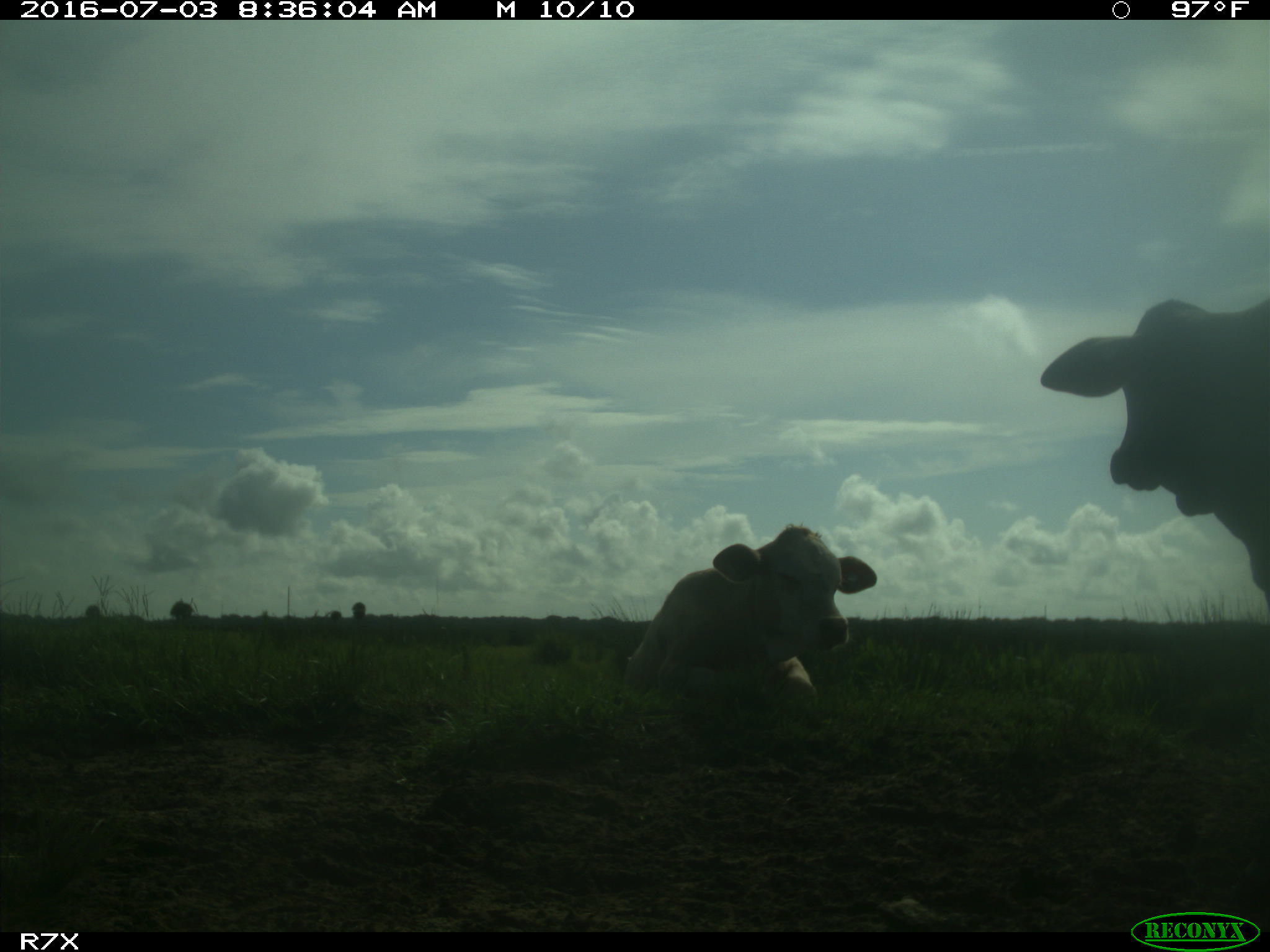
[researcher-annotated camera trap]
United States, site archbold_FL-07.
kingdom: Animalia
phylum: Chordata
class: Mammalia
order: Artiodactyla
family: Bovidae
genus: Bos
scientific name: Bos taurus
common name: domestic cow